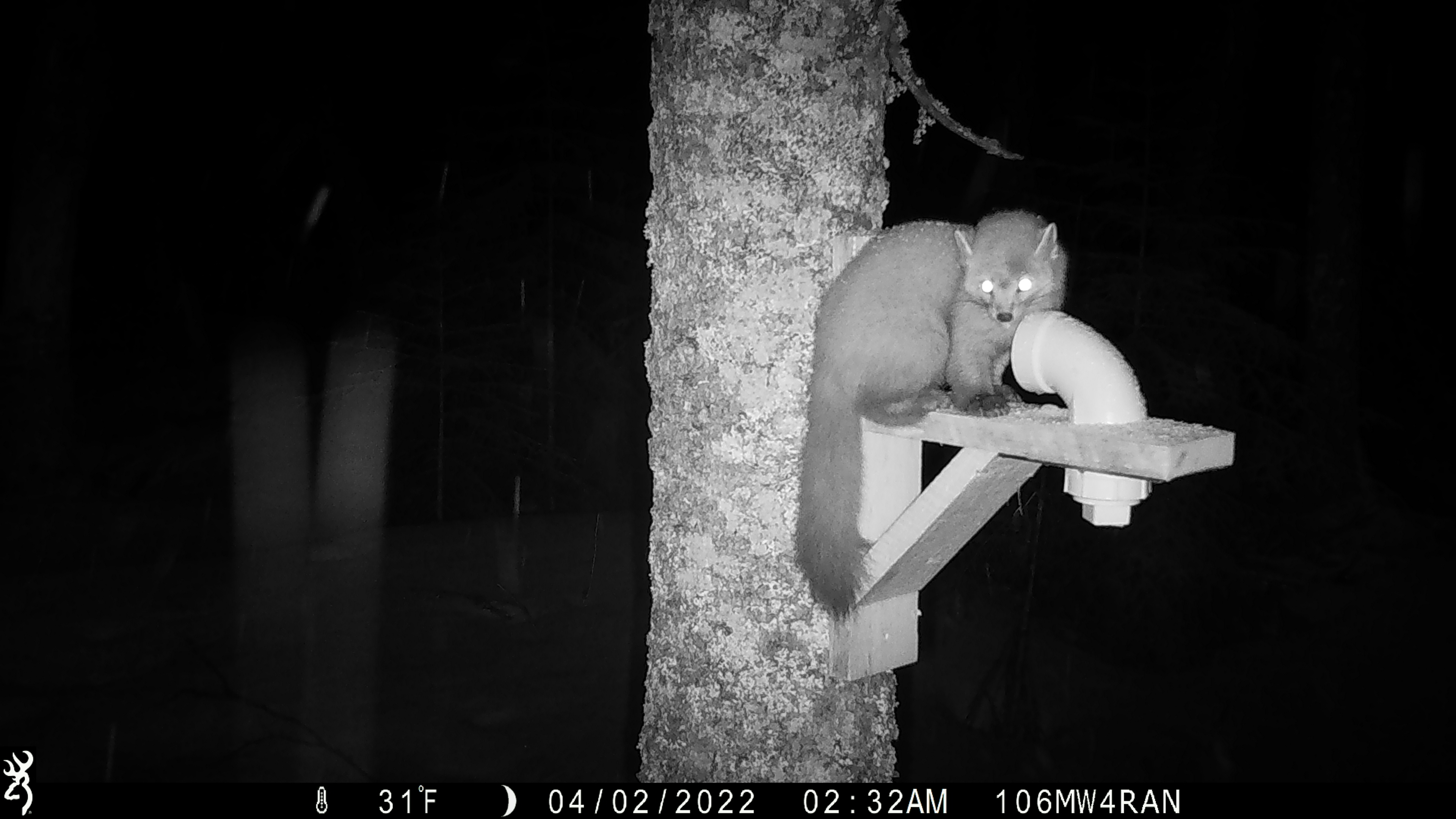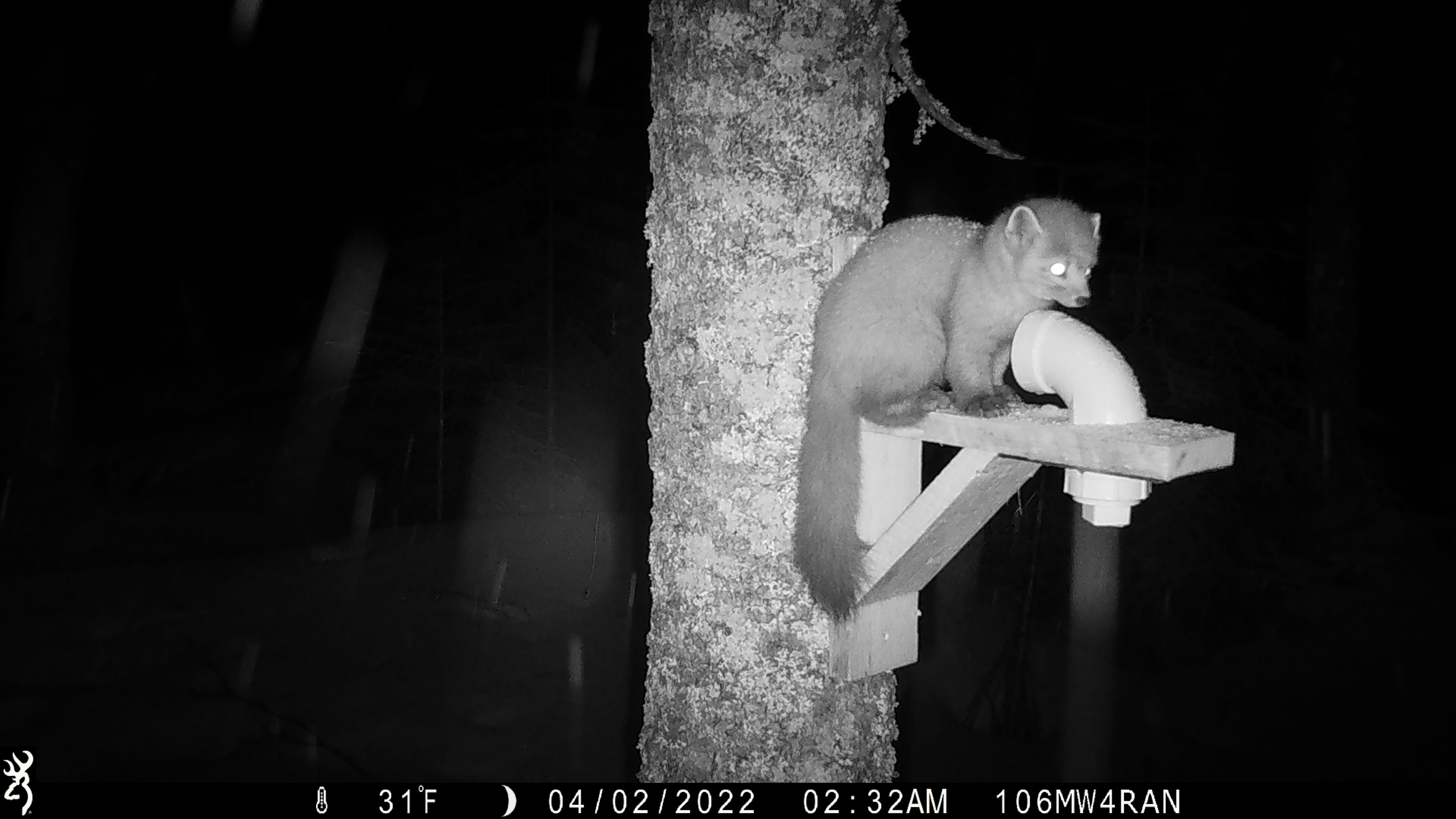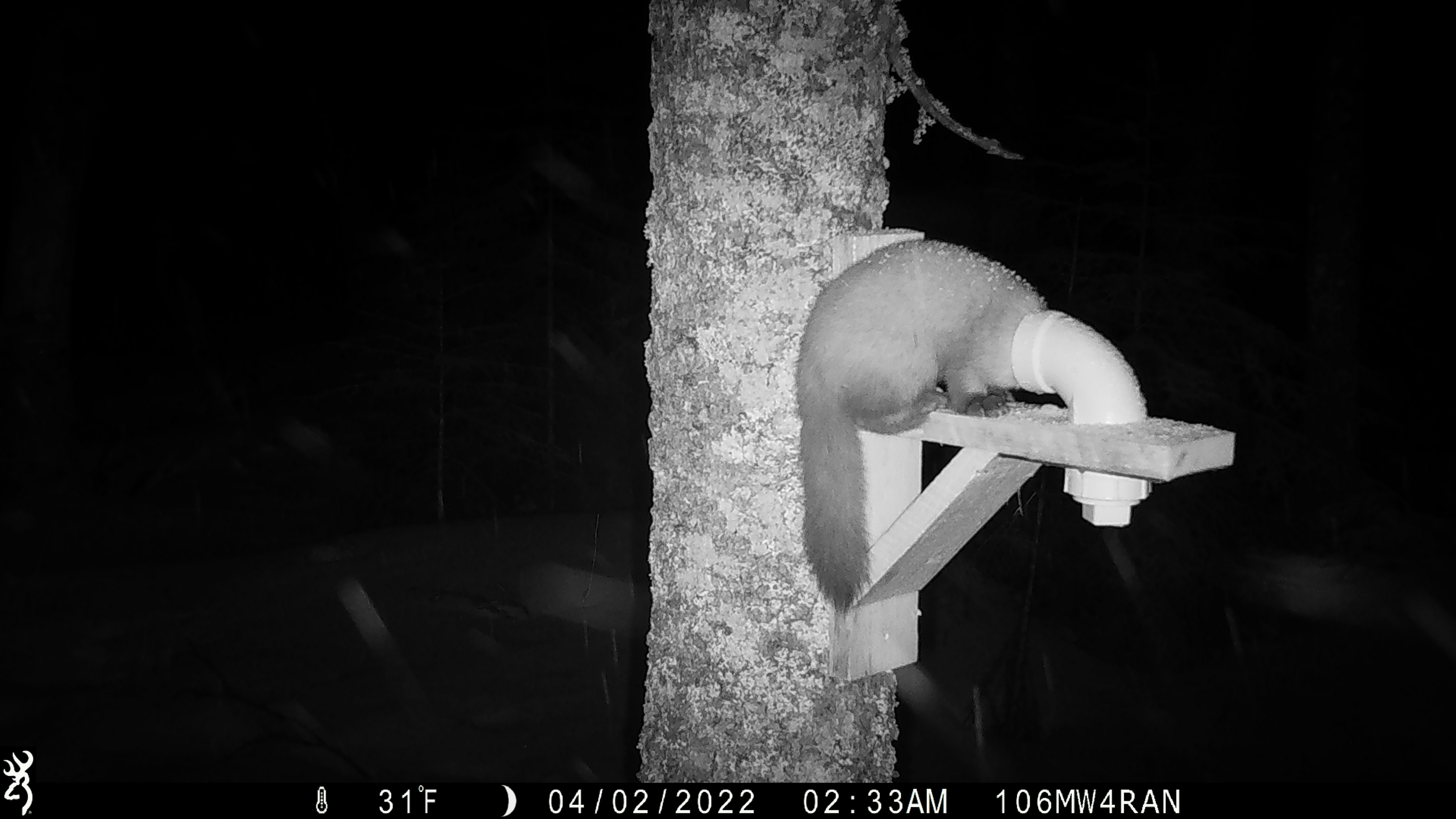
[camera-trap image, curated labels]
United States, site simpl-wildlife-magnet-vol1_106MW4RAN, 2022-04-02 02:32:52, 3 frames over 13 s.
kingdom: Animalia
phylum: Chordata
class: Mammalia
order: Carnivora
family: Mustelidae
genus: Martes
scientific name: Martes americana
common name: american marten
American marten (Martes americana).